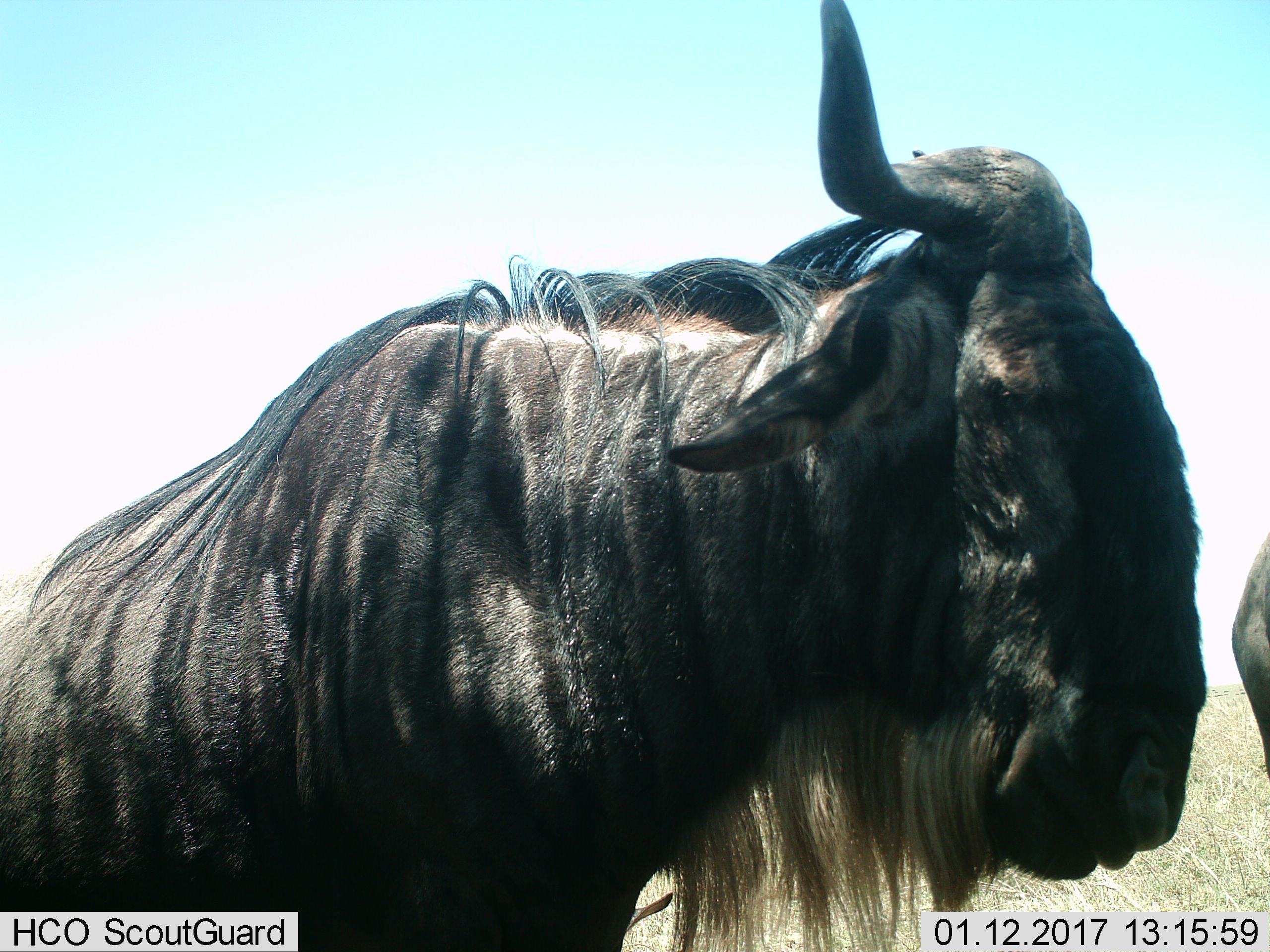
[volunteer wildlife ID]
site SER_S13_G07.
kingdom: Animalia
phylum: Chordata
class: Mammalia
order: Artiodactyla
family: Bovidae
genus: Connochaetes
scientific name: Connochaetes taurinus taurinus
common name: blue wildebeest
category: wildebeestblue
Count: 2.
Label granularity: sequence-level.